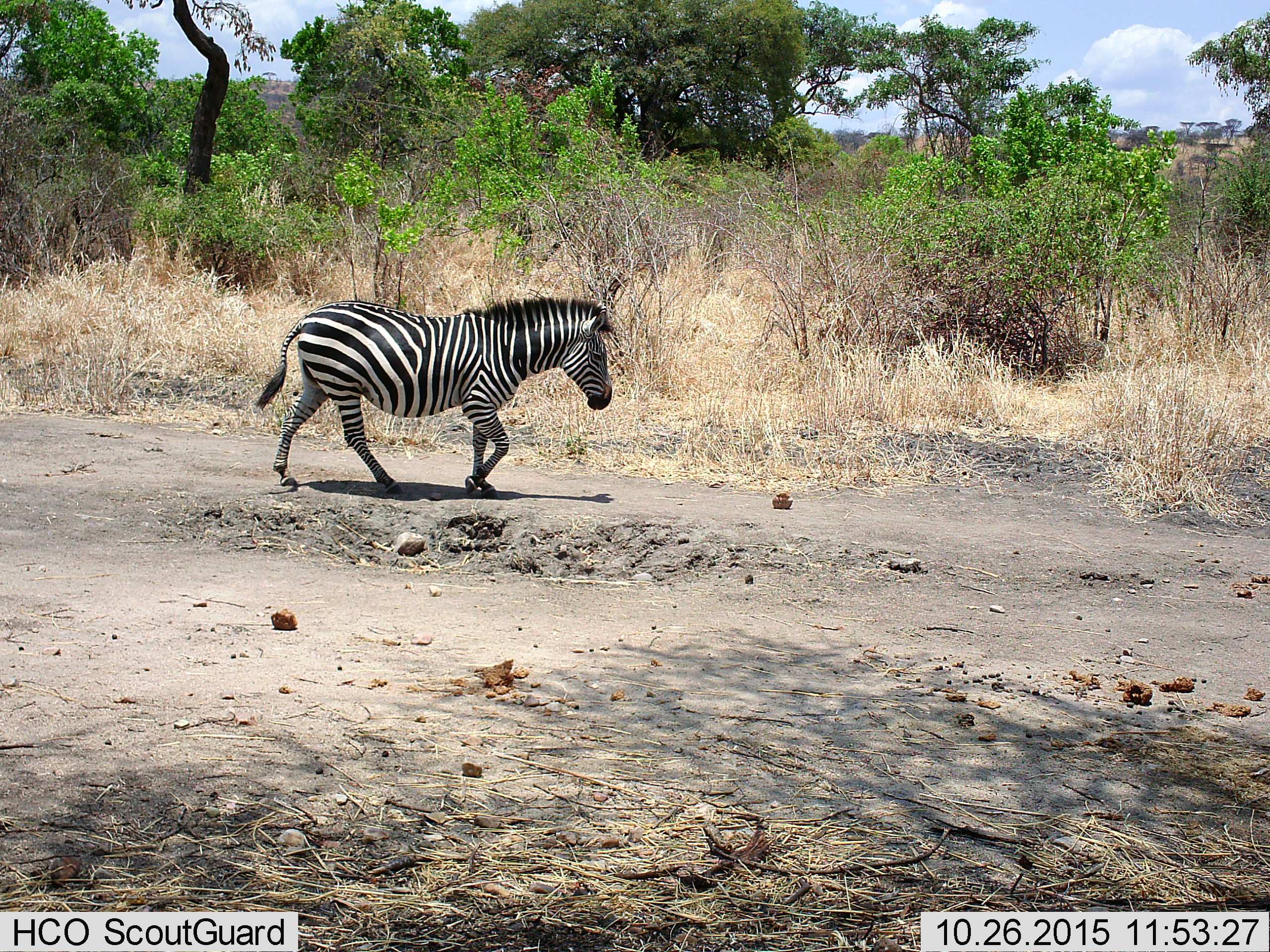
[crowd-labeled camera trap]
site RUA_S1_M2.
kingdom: Animalia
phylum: Chordata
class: Mammalia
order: Perissodactyla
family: Equidae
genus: Equus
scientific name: Equus quagga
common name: plains zebra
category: zebraplains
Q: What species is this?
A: Zebraplains (plains zebra) (Equus quagga).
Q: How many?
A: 1.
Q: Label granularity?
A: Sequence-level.